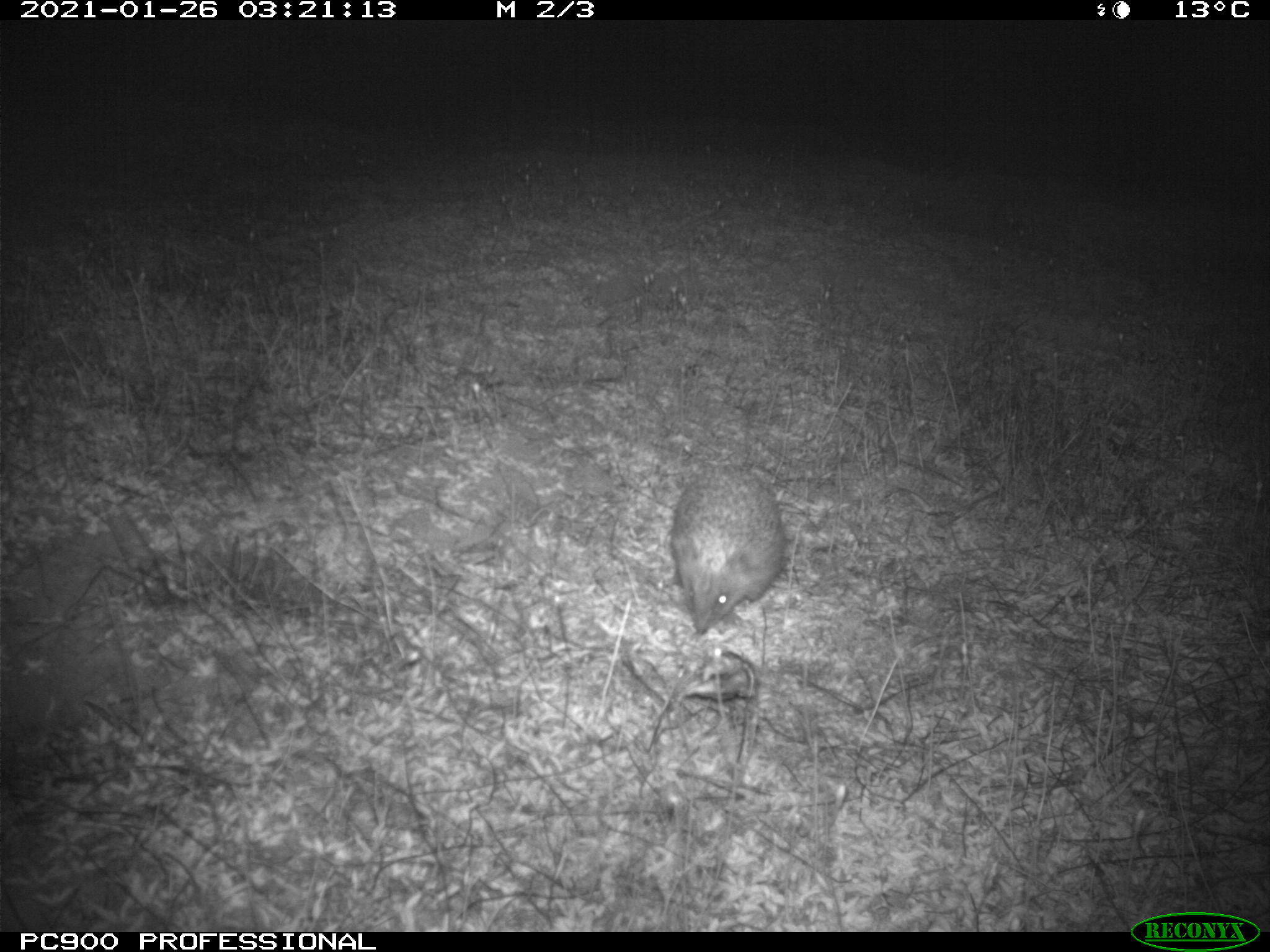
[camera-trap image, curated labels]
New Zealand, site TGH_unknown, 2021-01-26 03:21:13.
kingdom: Animalia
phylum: Chordata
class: Mammalia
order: Eulipotyphla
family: Erinaceidae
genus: Erinaceus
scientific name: Erinaceus europaeus europaeus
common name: european hedgehog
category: hedgehog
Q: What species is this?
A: Hedgehog (european hedgehog) (Erinaceus europaeus europaeus).